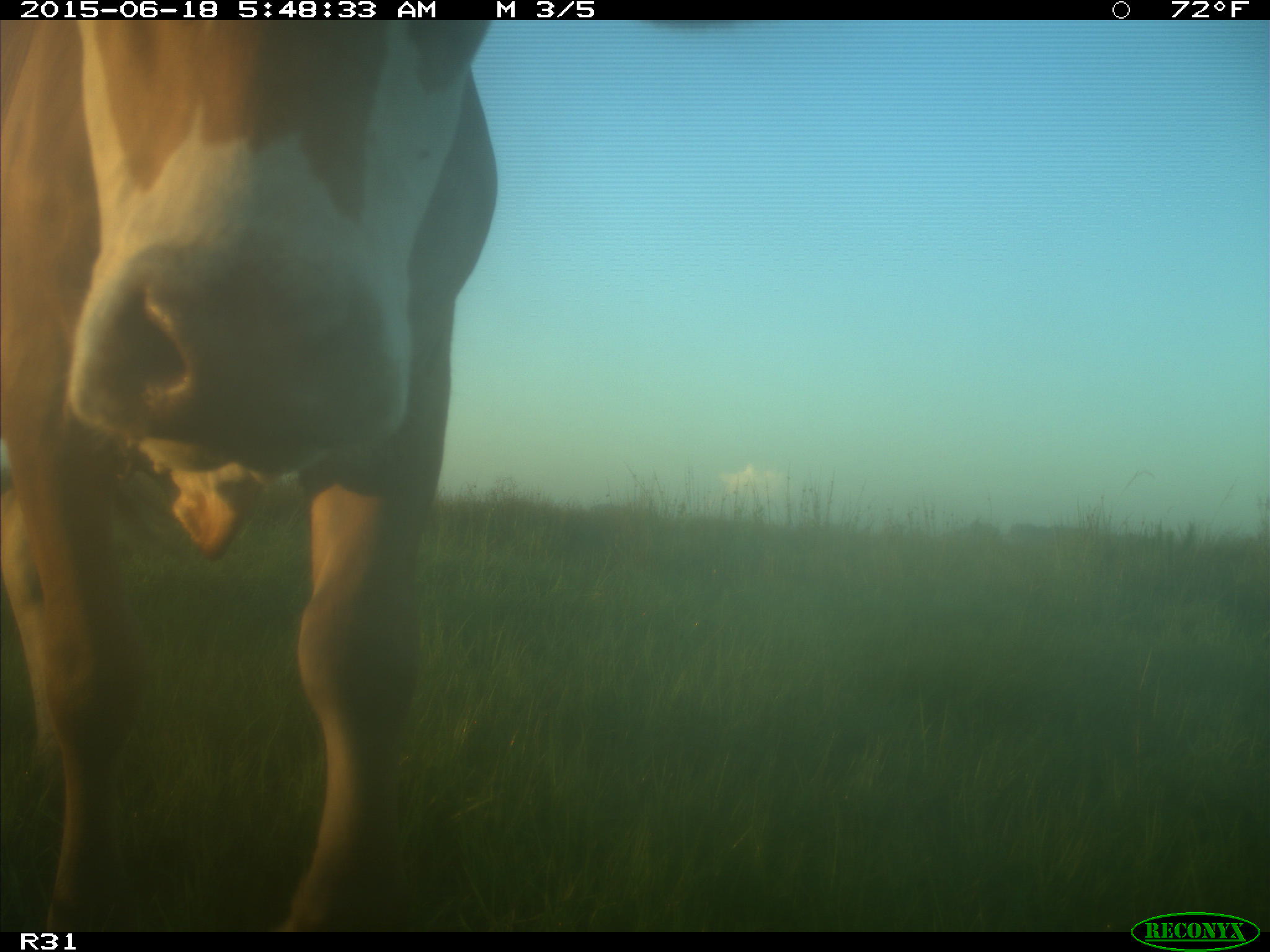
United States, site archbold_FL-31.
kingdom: Animalia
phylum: Chordata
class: Mammalia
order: Artiodactyla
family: Bovidae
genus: Bos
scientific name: Bos taurus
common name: domestic cow